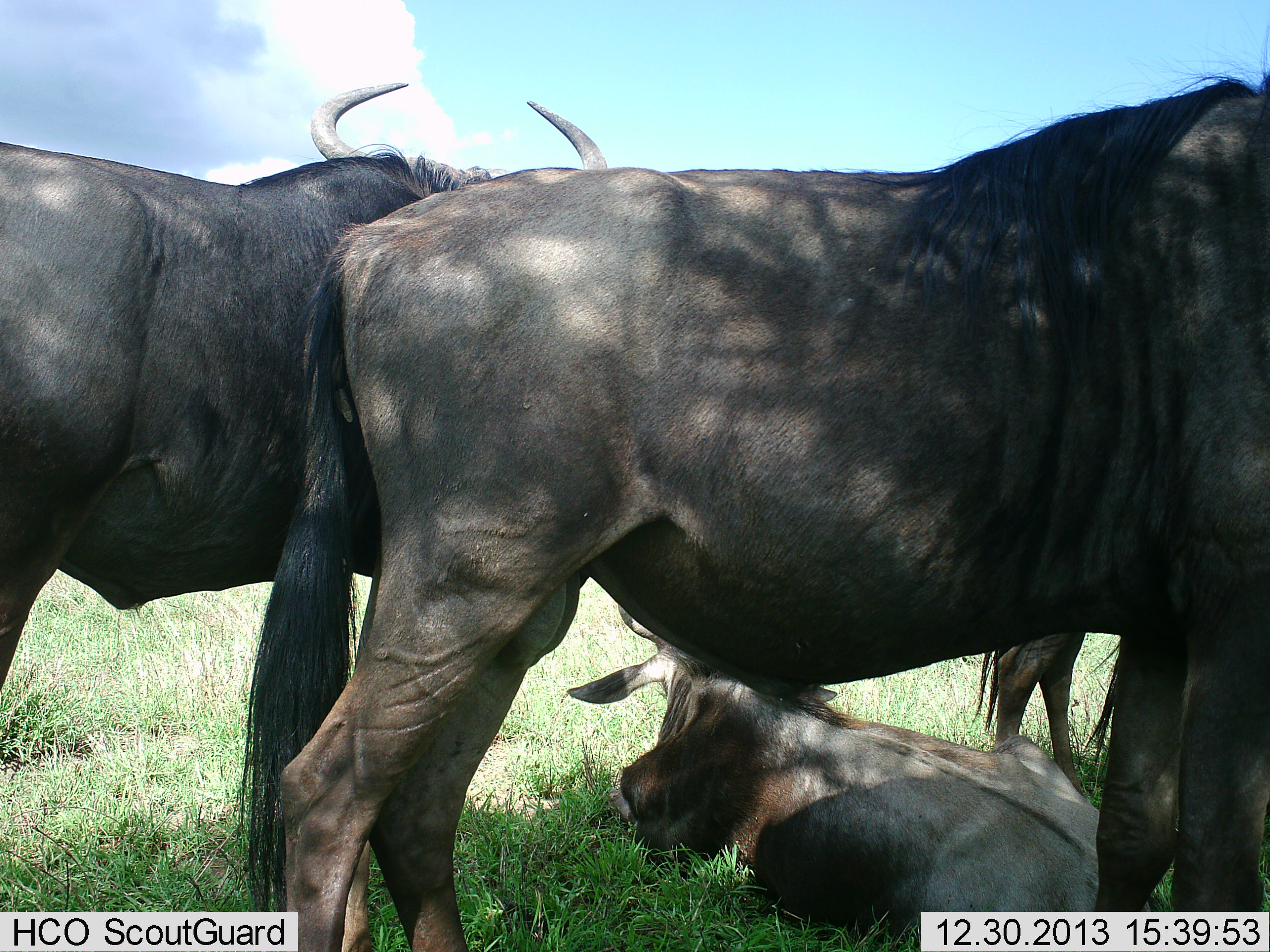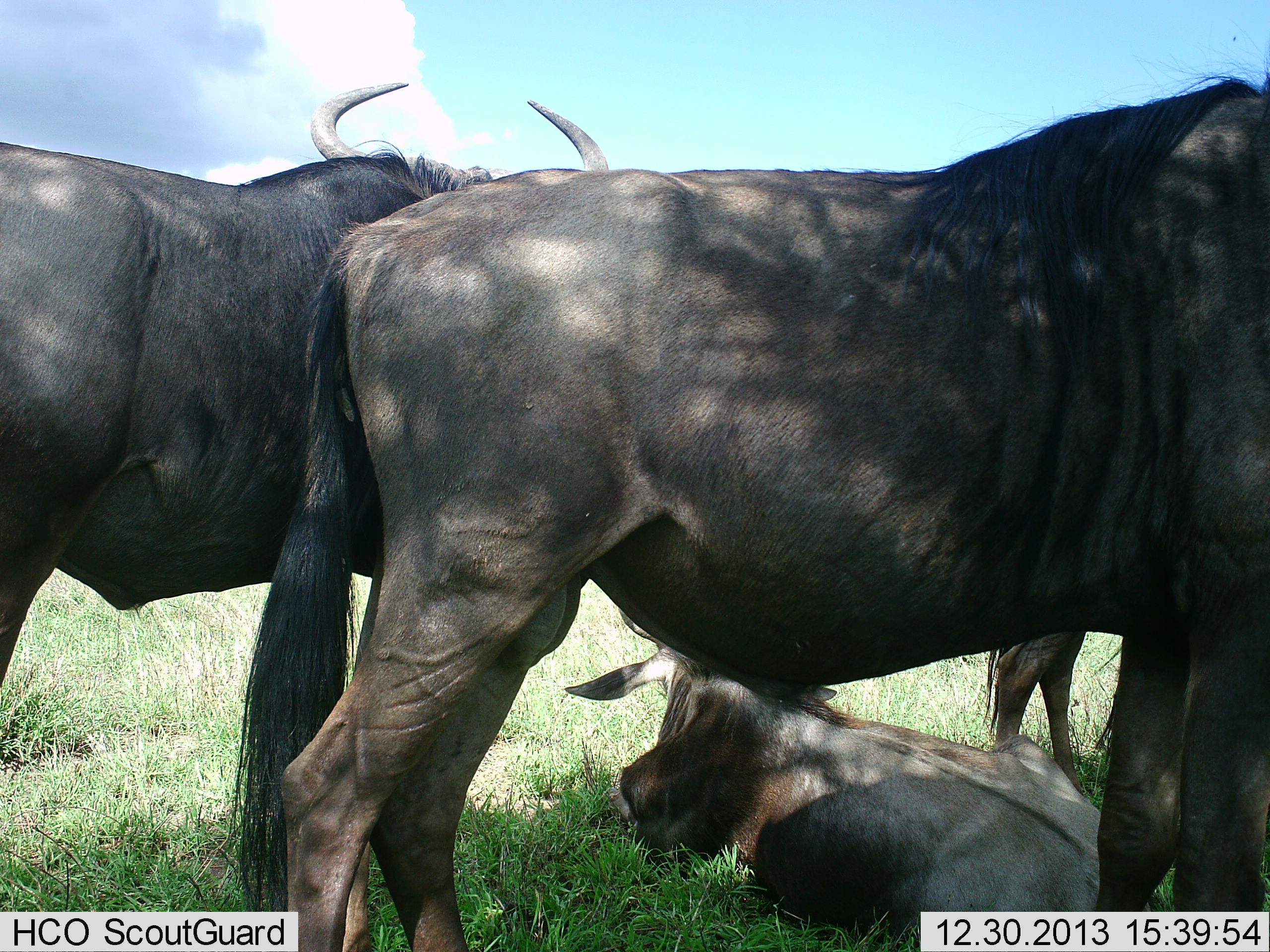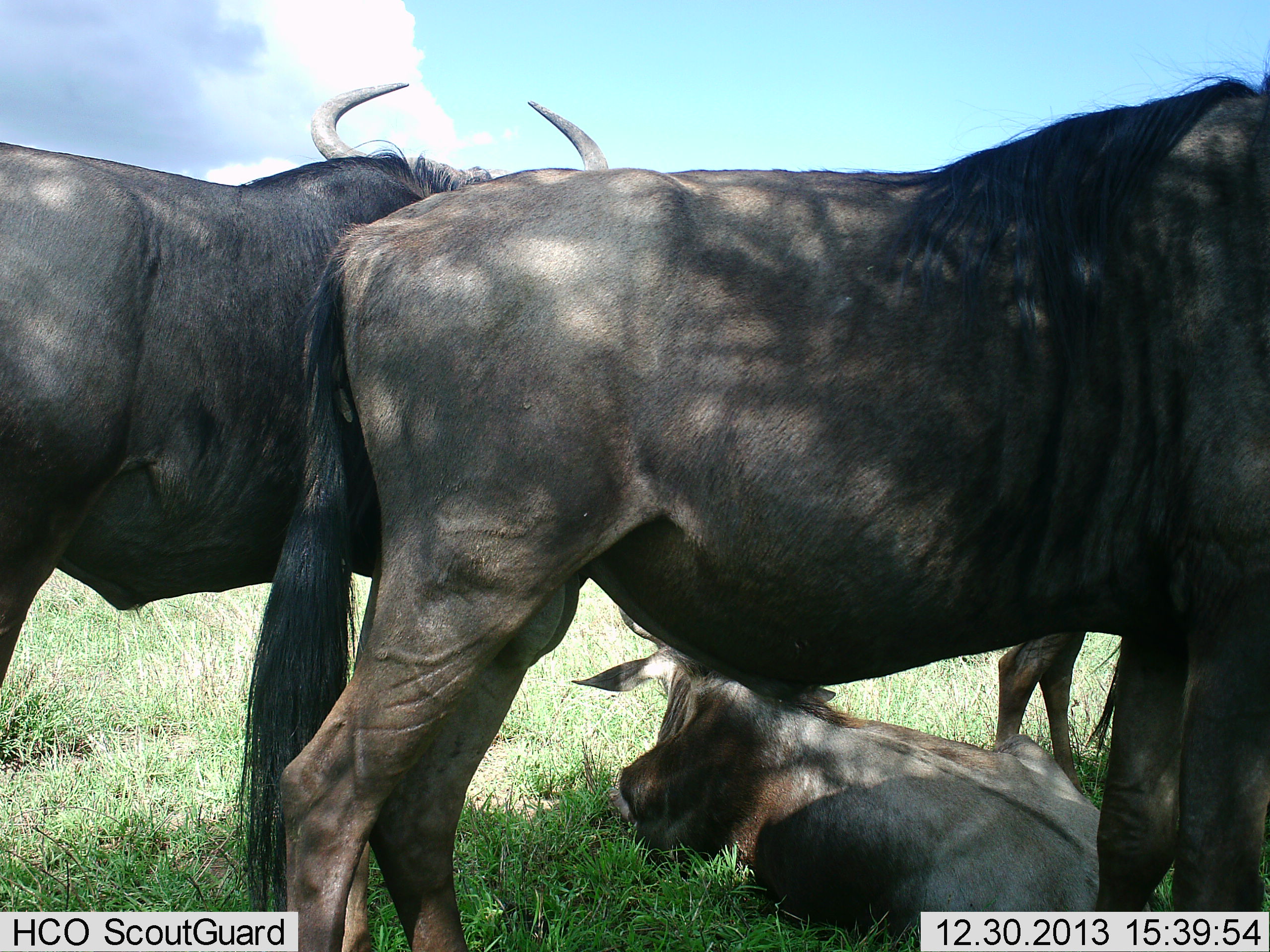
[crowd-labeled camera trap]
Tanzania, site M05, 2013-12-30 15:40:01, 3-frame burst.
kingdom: Animalia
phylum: Chordata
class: Mammalia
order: Artiodactyla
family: Bovidae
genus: Connochaetes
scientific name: Connochaetes taurinus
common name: blue wildebeest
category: wildebeest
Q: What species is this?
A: Wildebeest (blue wildebeest) (Connochaetes taurinus).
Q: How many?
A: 4.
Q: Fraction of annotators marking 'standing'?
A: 80%.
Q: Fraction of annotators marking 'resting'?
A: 100%.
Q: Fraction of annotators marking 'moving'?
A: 0%.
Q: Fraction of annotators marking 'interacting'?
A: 0%.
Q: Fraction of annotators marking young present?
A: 10%.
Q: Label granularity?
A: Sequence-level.